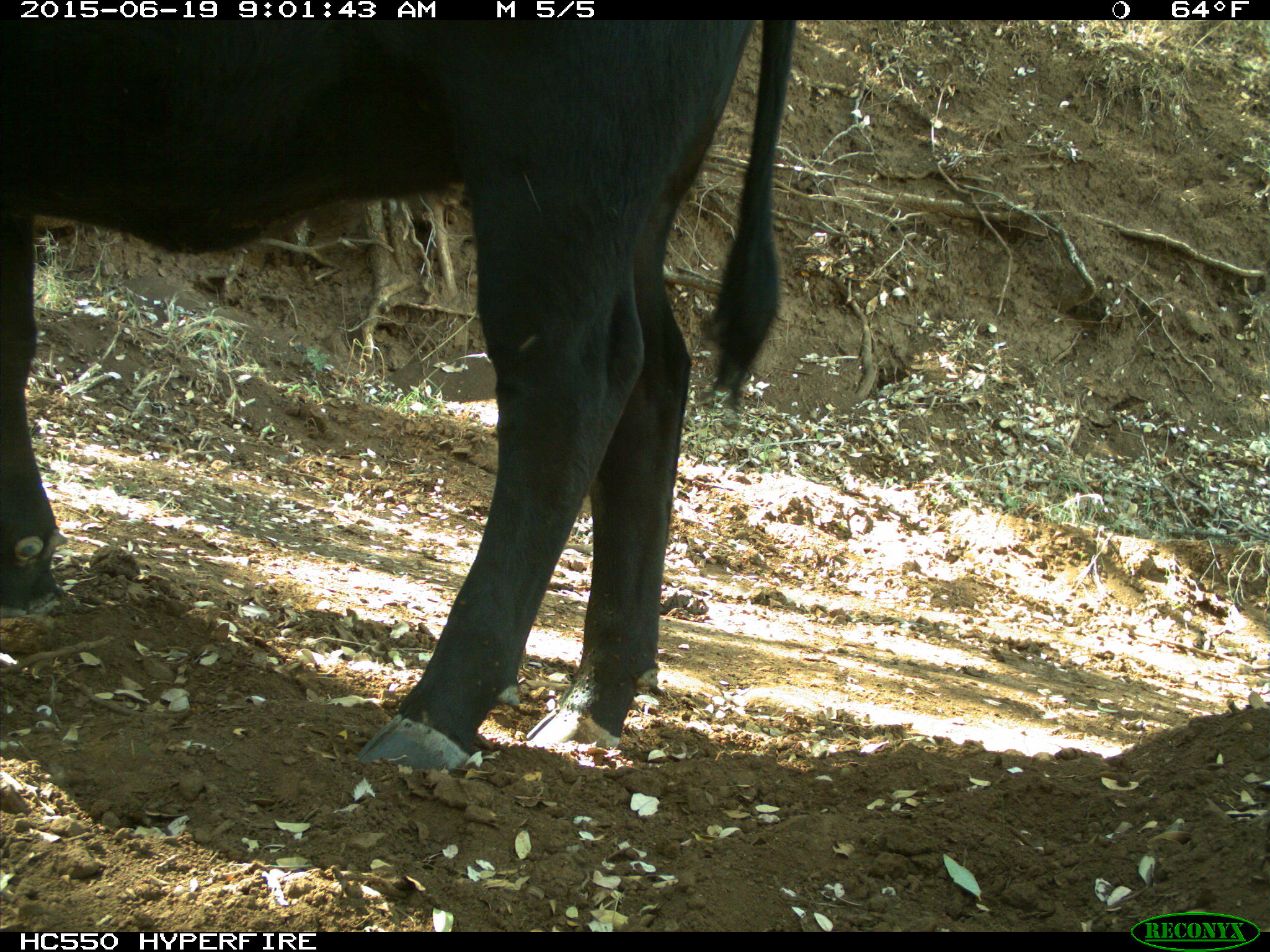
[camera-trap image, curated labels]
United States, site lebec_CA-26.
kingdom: Animalia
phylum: Chordata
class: Mammalia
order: Artiodactyla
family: Bovidae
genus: Bos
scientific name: Bos taurus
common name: domestic cow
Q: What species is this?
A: Bos taurus (domestic cow).